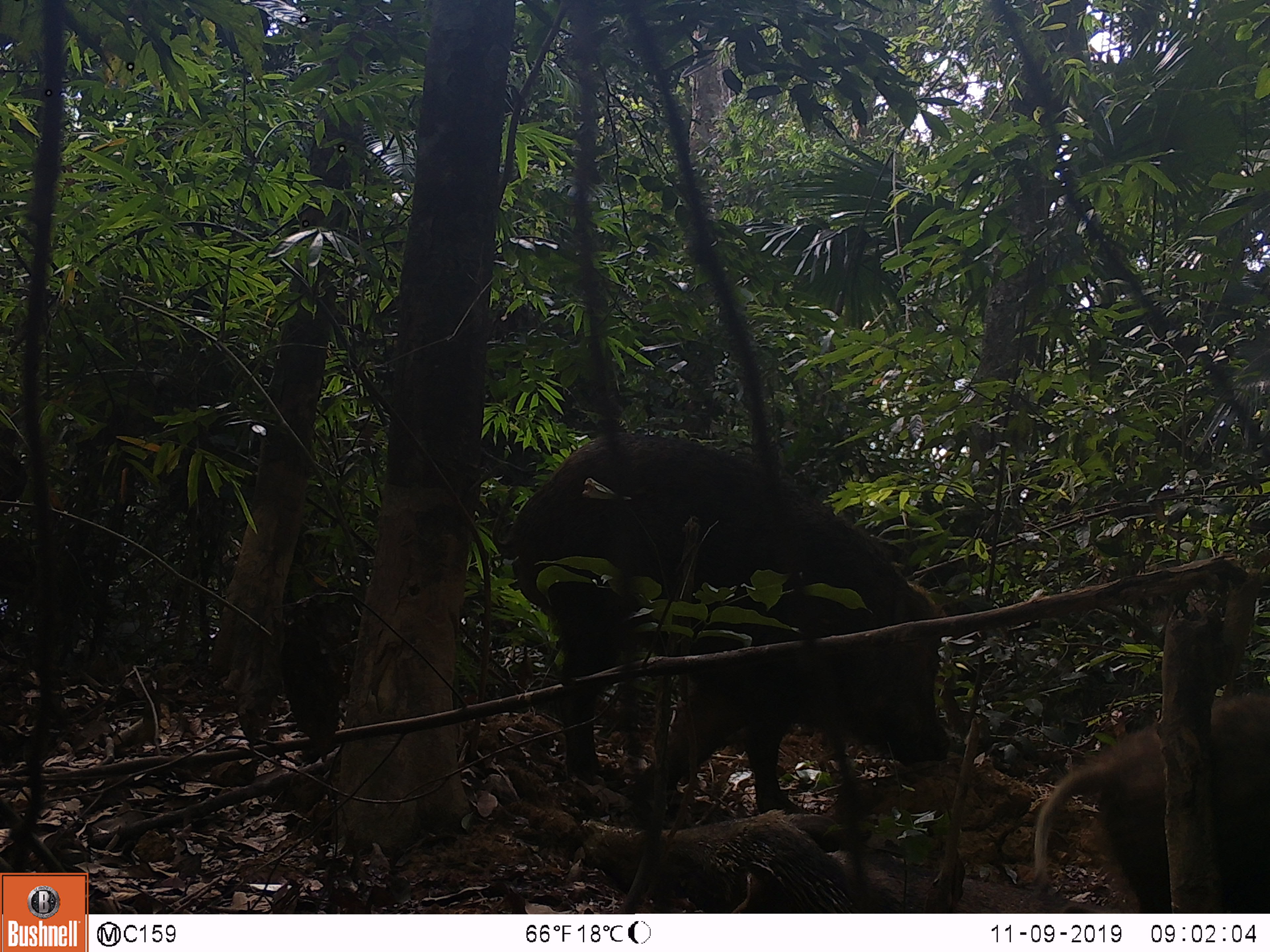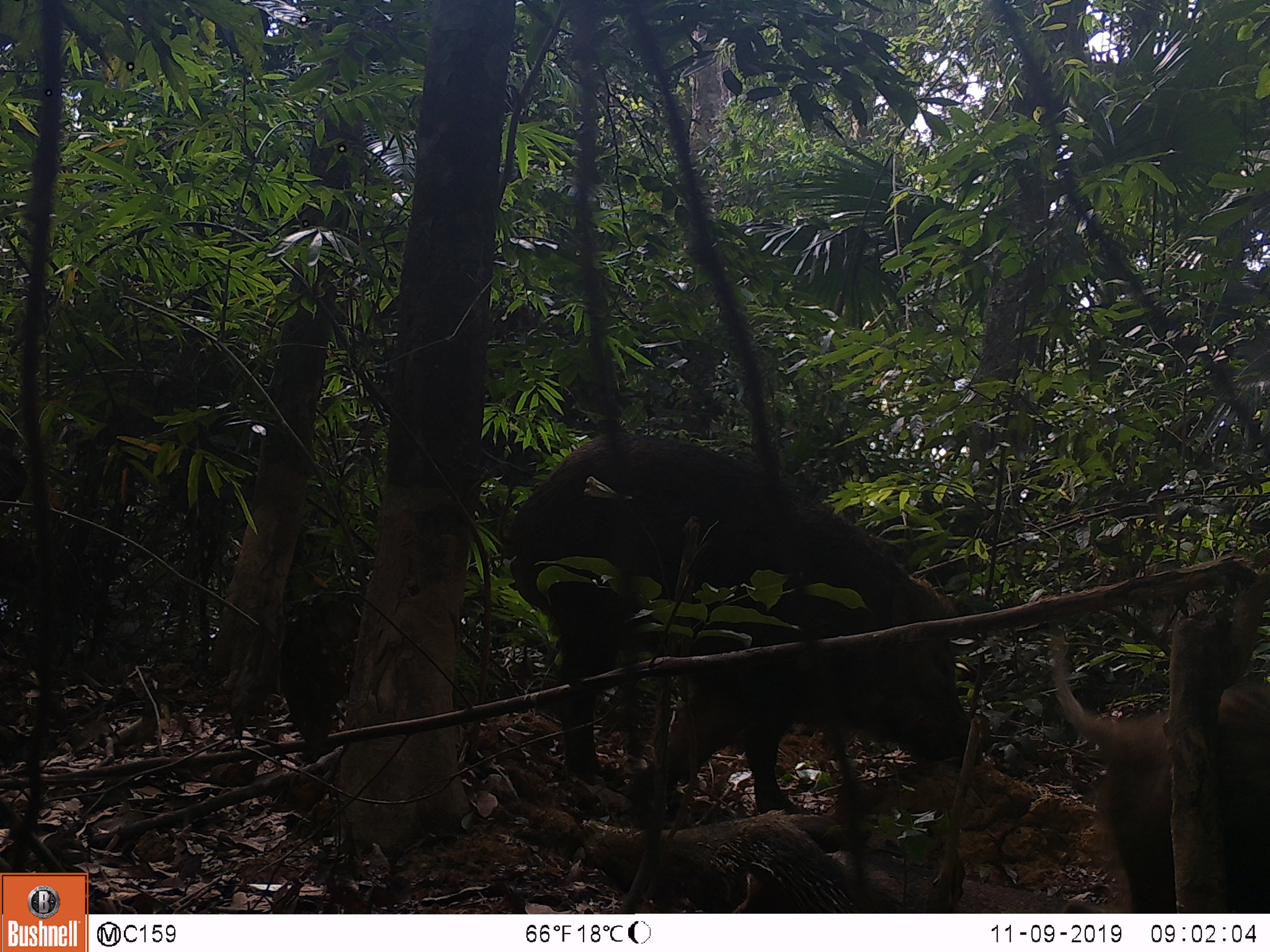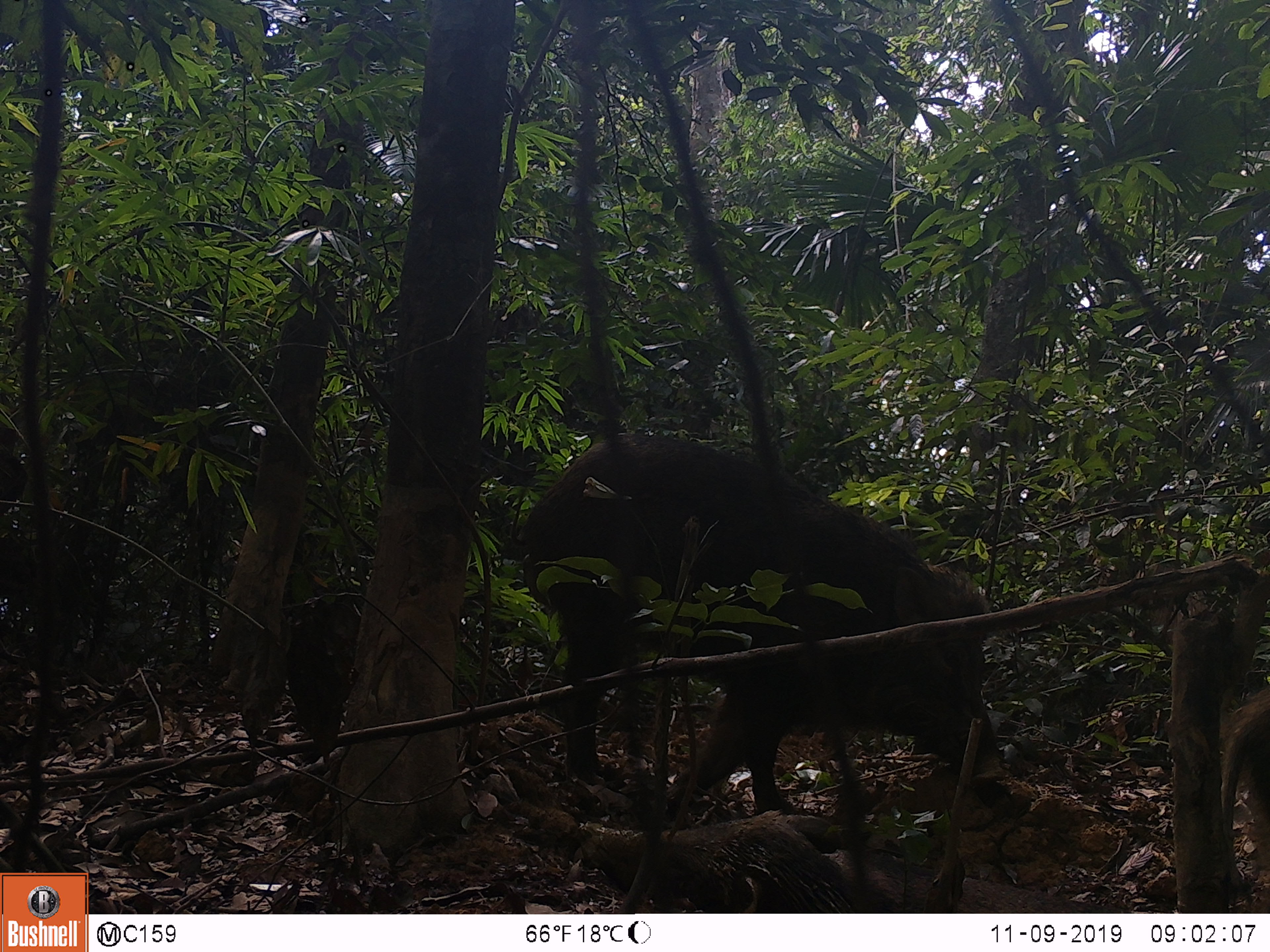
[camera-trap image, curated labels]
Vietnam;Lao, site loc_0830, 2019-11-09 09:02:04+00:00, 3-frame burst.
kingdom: Animalia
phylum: Chordata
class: Mammalia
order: Artiodactyla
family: Suidae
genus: Sus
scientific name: Sus scrofa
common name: eurasian wild pig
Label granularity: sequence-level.